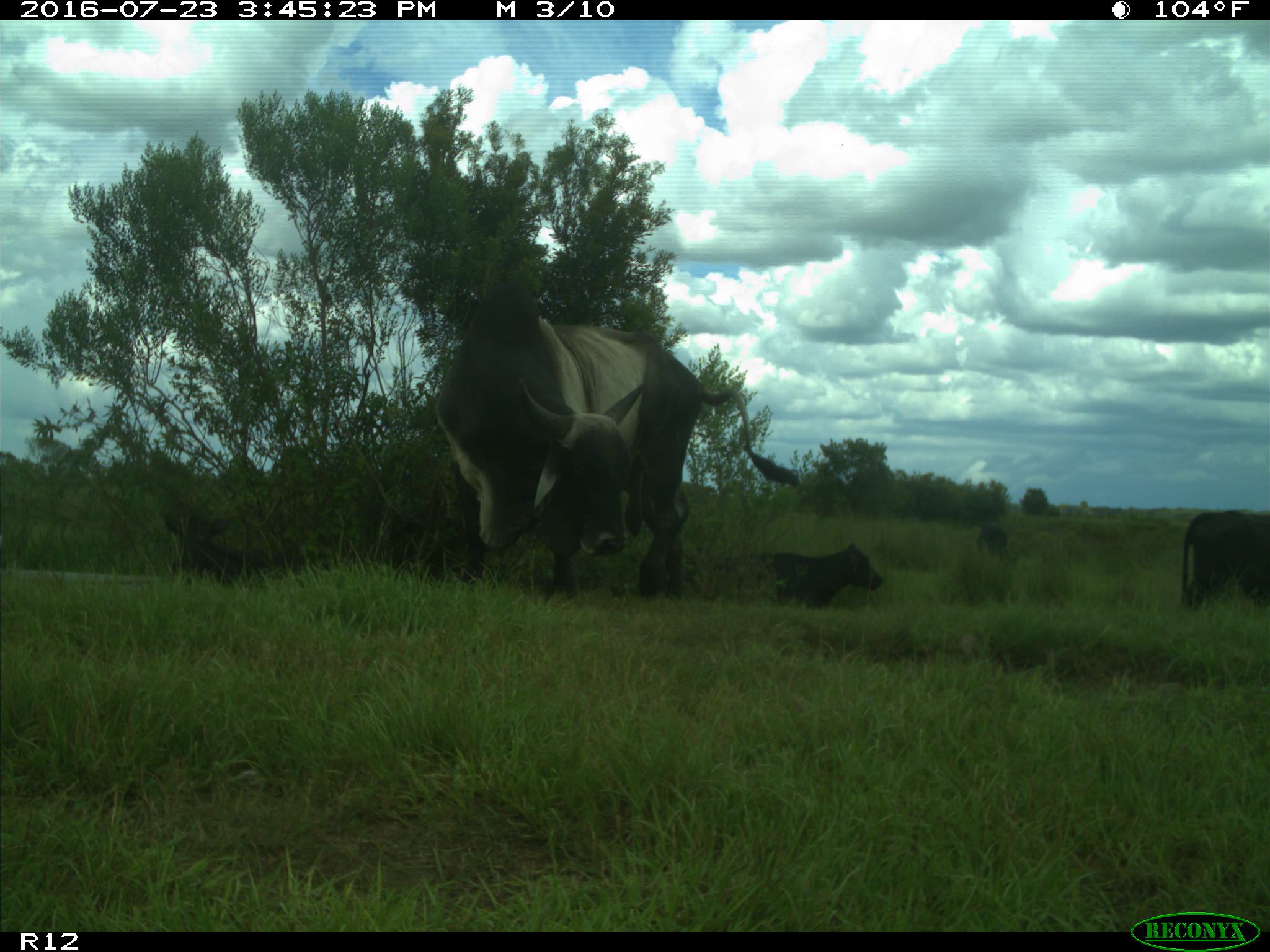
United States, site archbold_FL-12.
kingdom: Animalia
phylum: Chordata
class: Mammalia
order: Artiodactyla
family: Bovidae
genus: Bos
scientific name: Bos taurus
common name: domestic cow